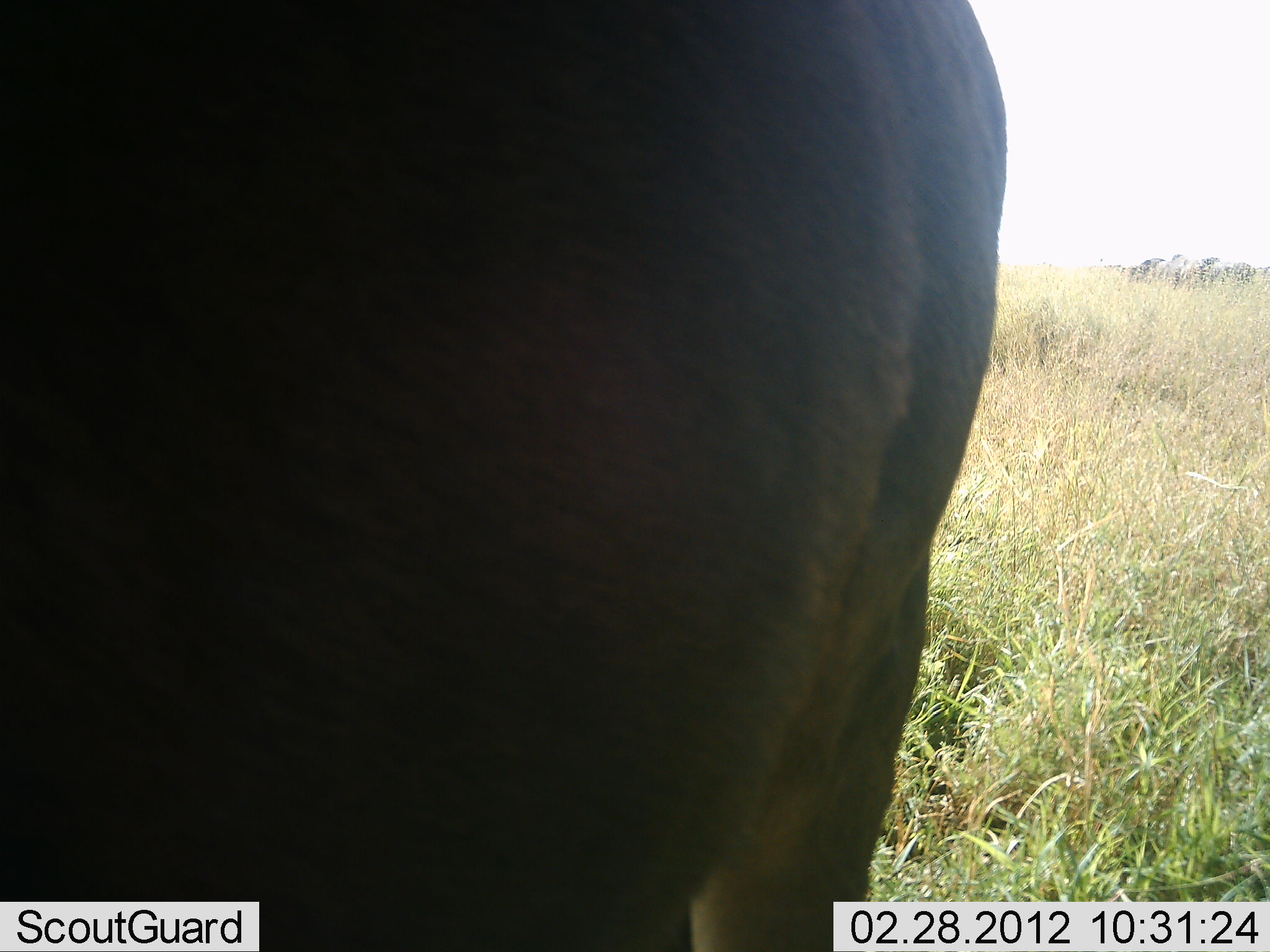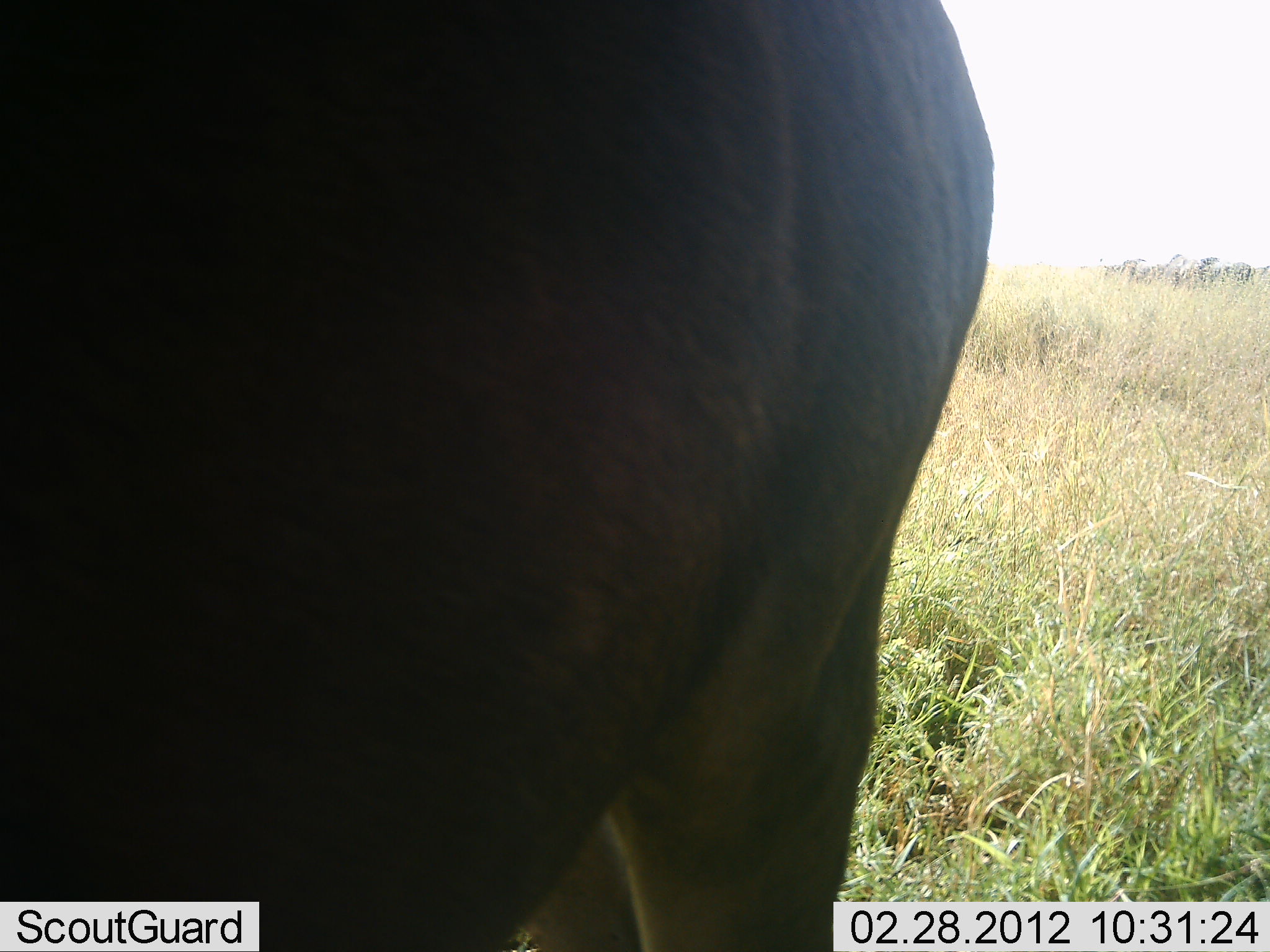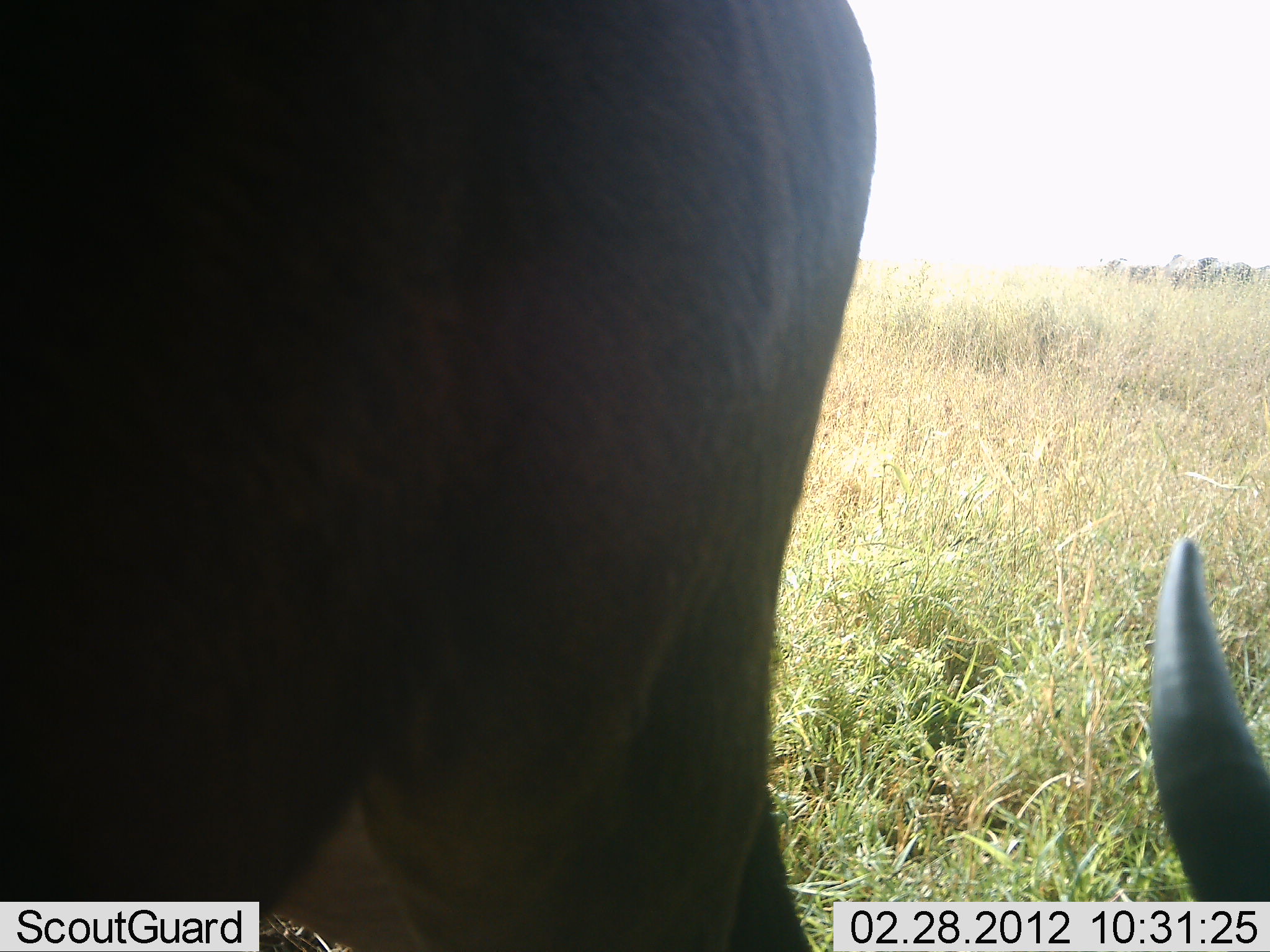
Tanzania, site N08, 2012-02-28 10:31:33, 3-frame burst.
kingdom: Animalia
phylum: Chordata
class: Mammalia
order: Artiodactyla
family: Bovidae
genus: Connochaetes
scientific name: Connochaetes taurinus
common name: blue wildebeest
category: wildebeest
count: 1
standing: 74%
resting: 0%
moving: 11%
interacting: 0%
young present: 0%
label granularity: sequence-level